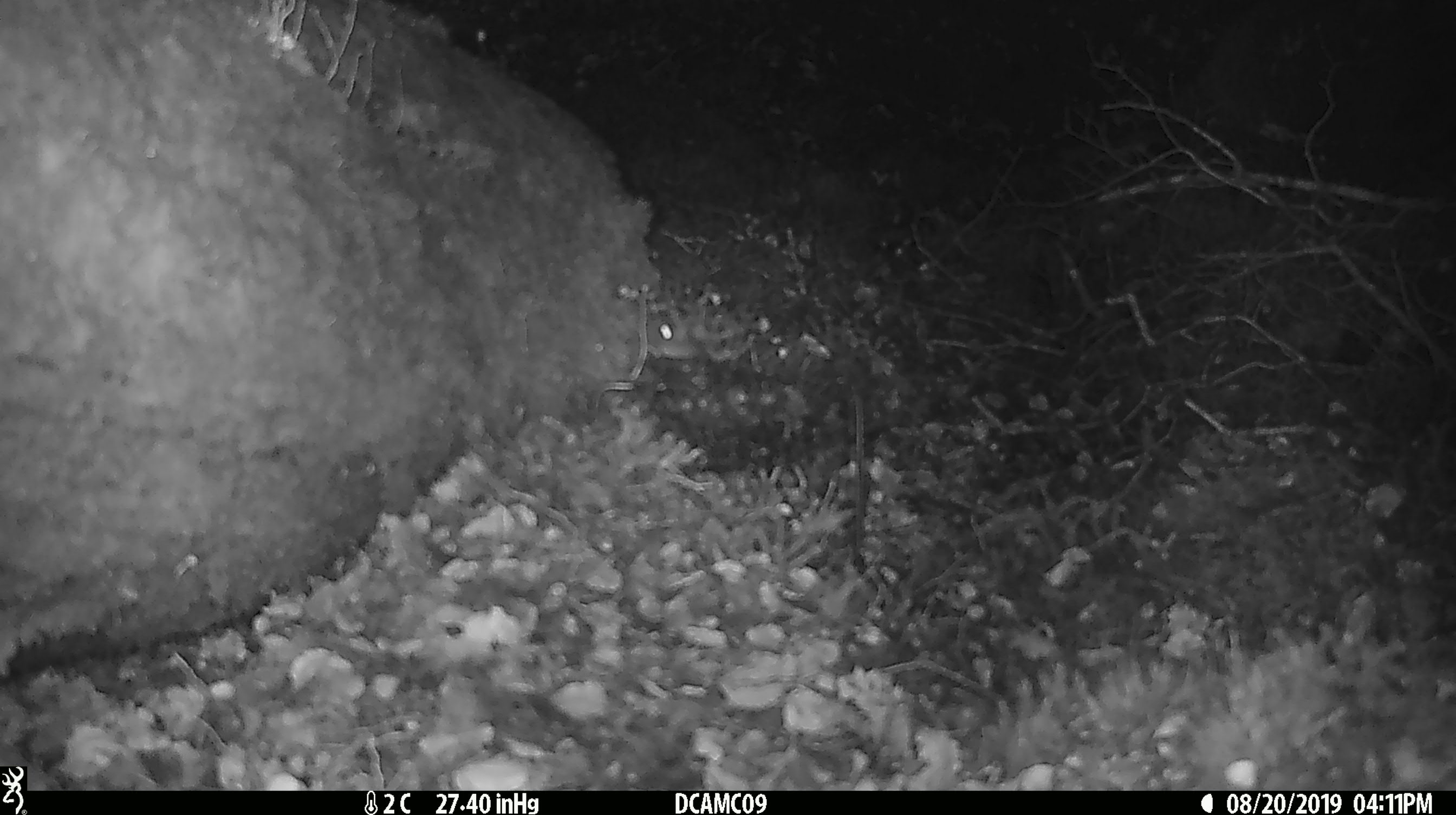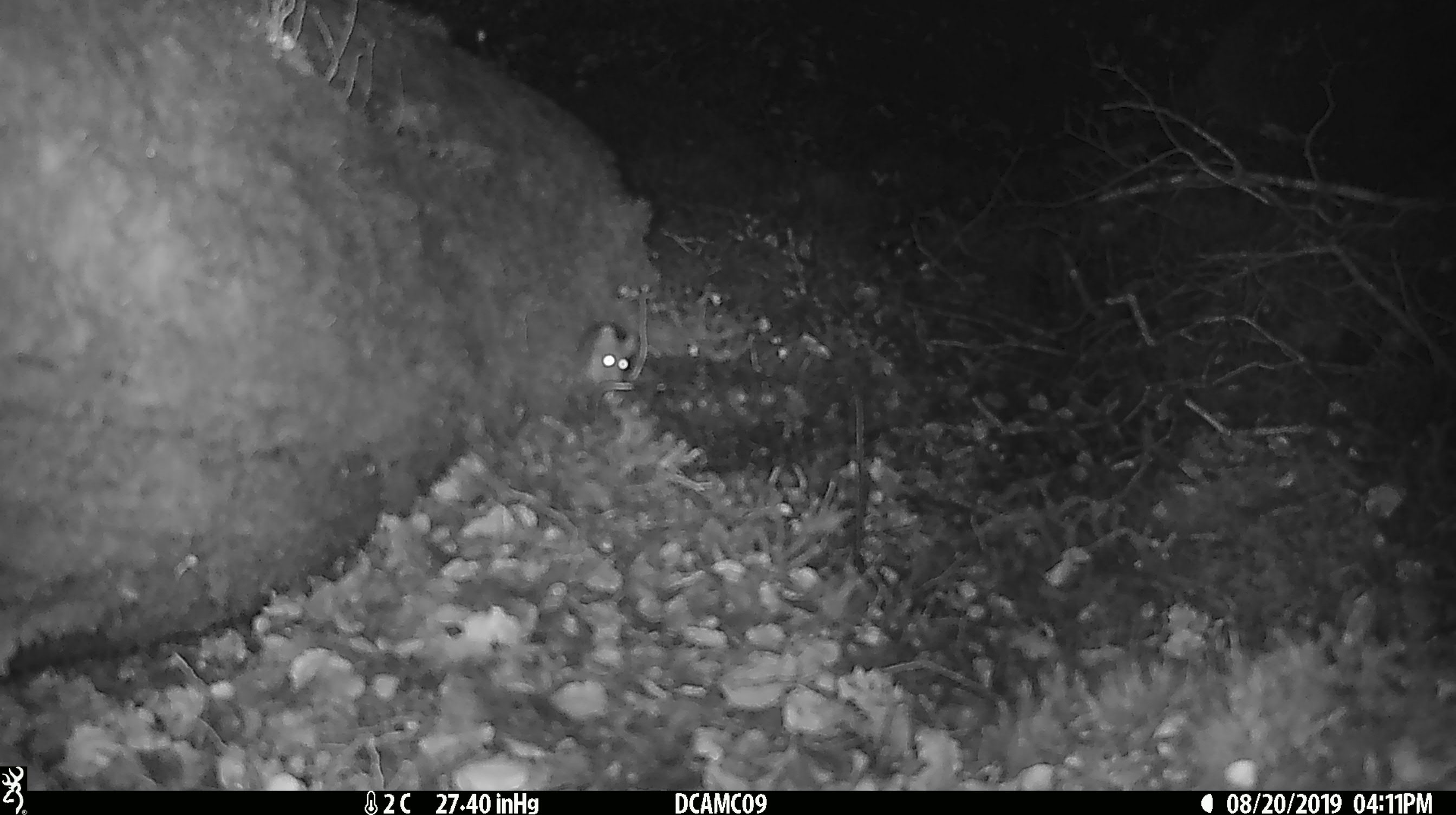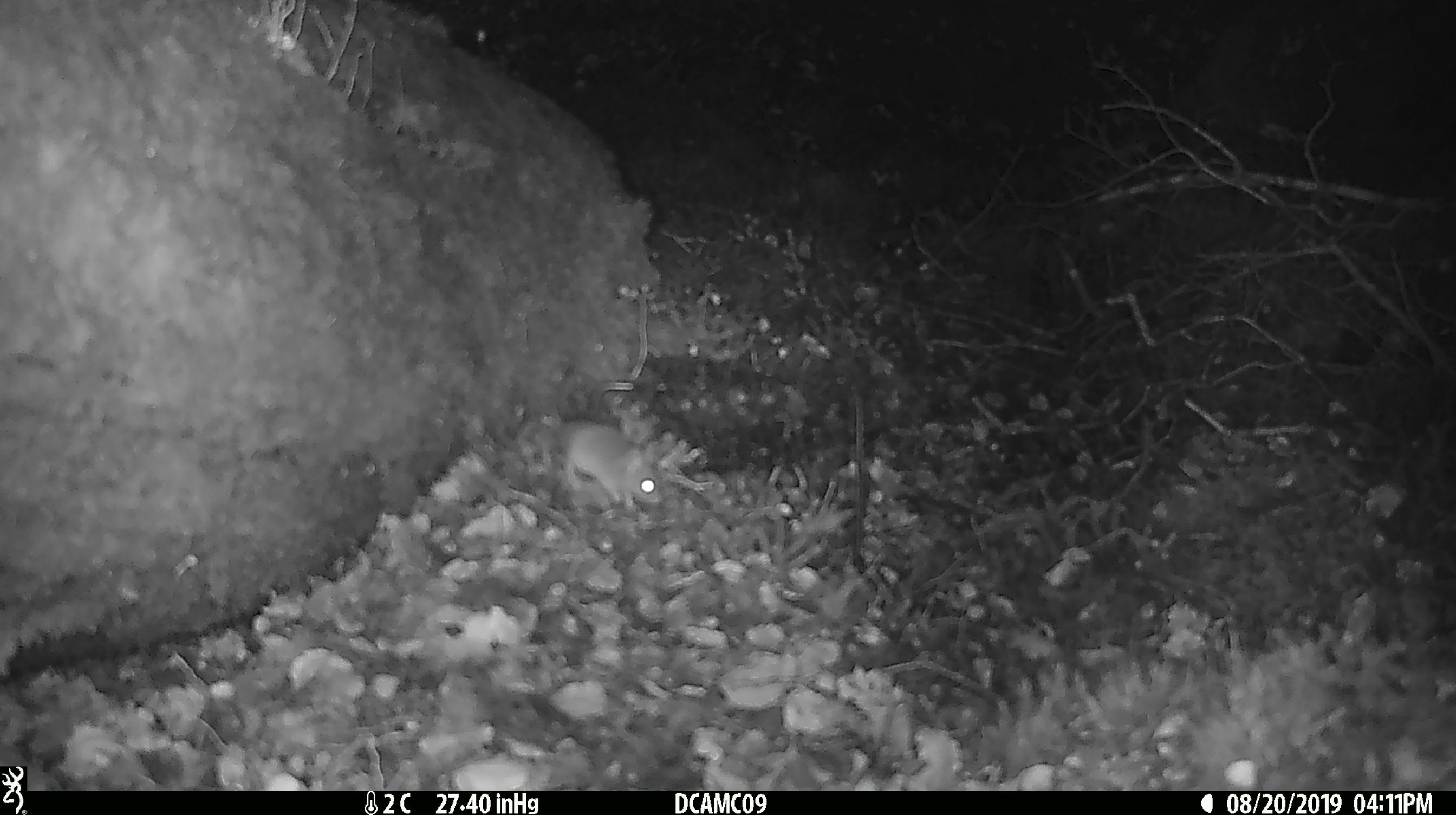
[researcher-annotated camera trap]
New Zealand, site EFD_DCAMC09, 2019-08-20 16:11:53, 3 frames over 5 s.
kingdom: Animalia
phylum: Chordata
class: Mammalia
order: Rodentia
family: Muridae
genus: Mus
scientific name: Mus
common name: mouse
Mouse (Mus).